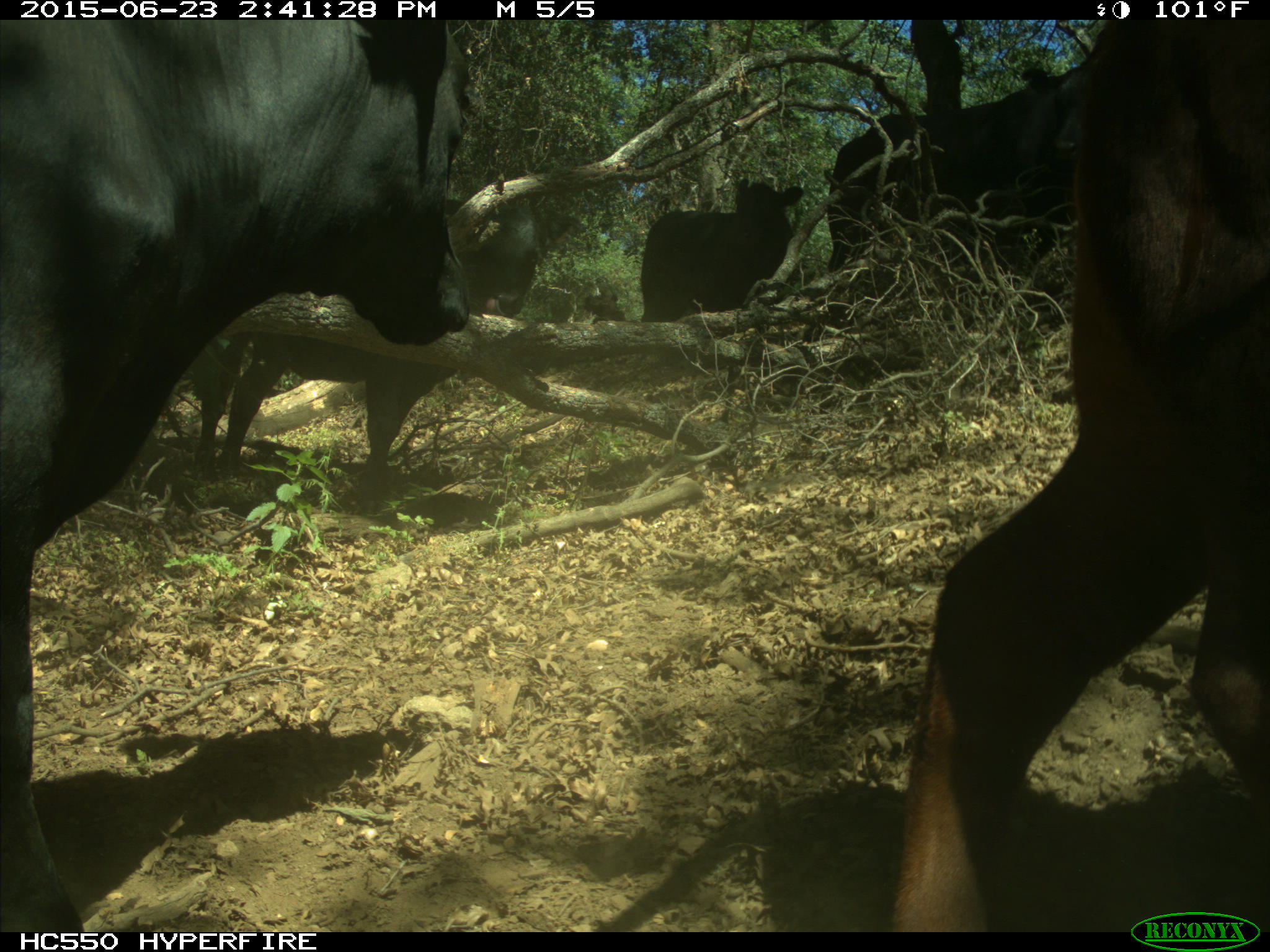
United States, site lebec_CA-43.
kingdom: Animalia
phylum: Chordata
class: Mammalia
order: Artiodactyla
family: Bovidae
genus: Bos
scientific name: Bos taurus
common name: domestic cow